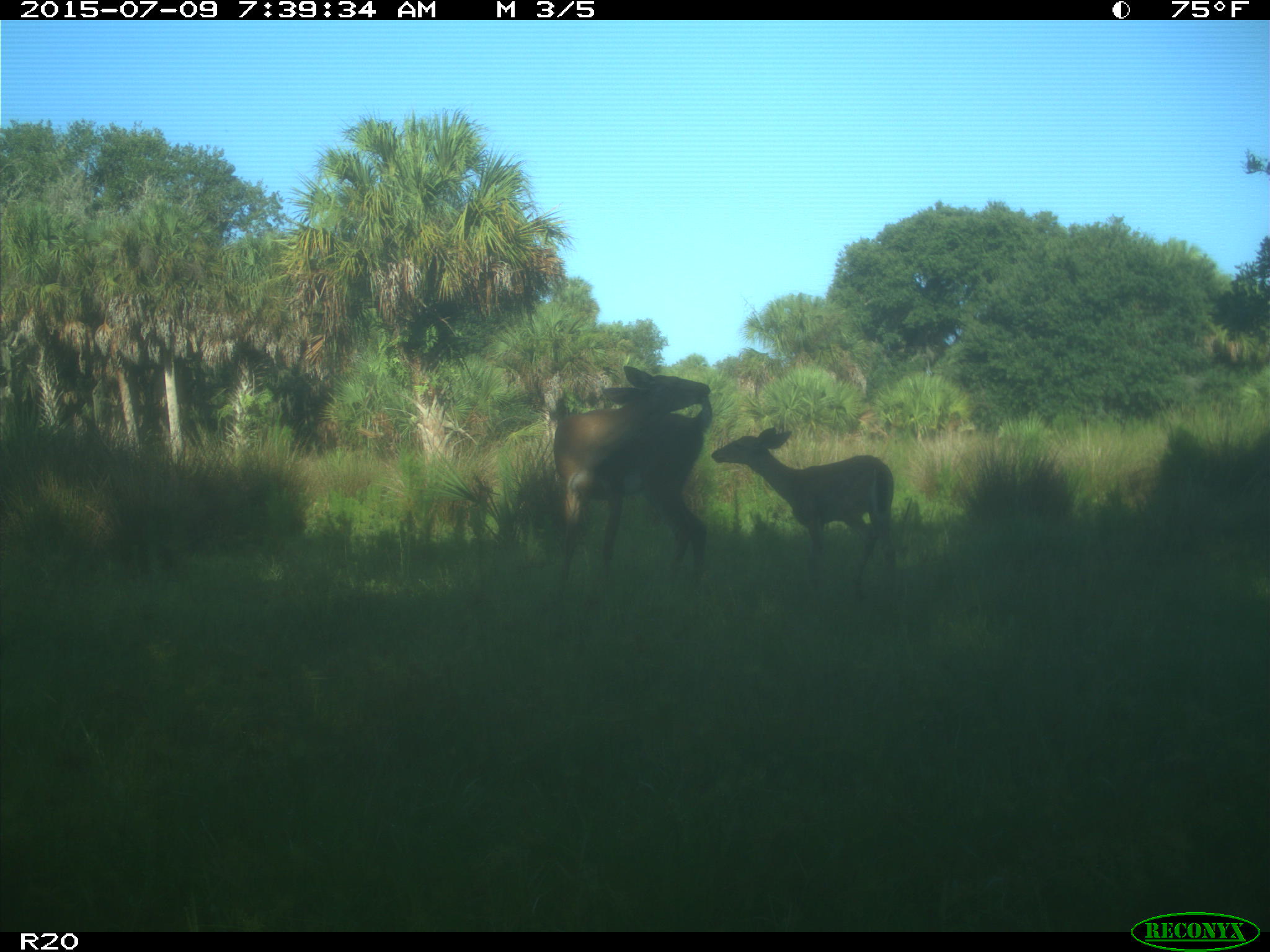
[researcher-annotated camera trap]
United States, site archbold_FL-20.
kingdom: Animalia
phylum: Chordata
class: Mammalia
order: Artiodactyla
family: Cervidae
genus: Odocoileus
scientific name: Odocoileus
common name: deer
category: unidentified deer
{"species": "unidentified deer (deer) (Odocoileus)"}